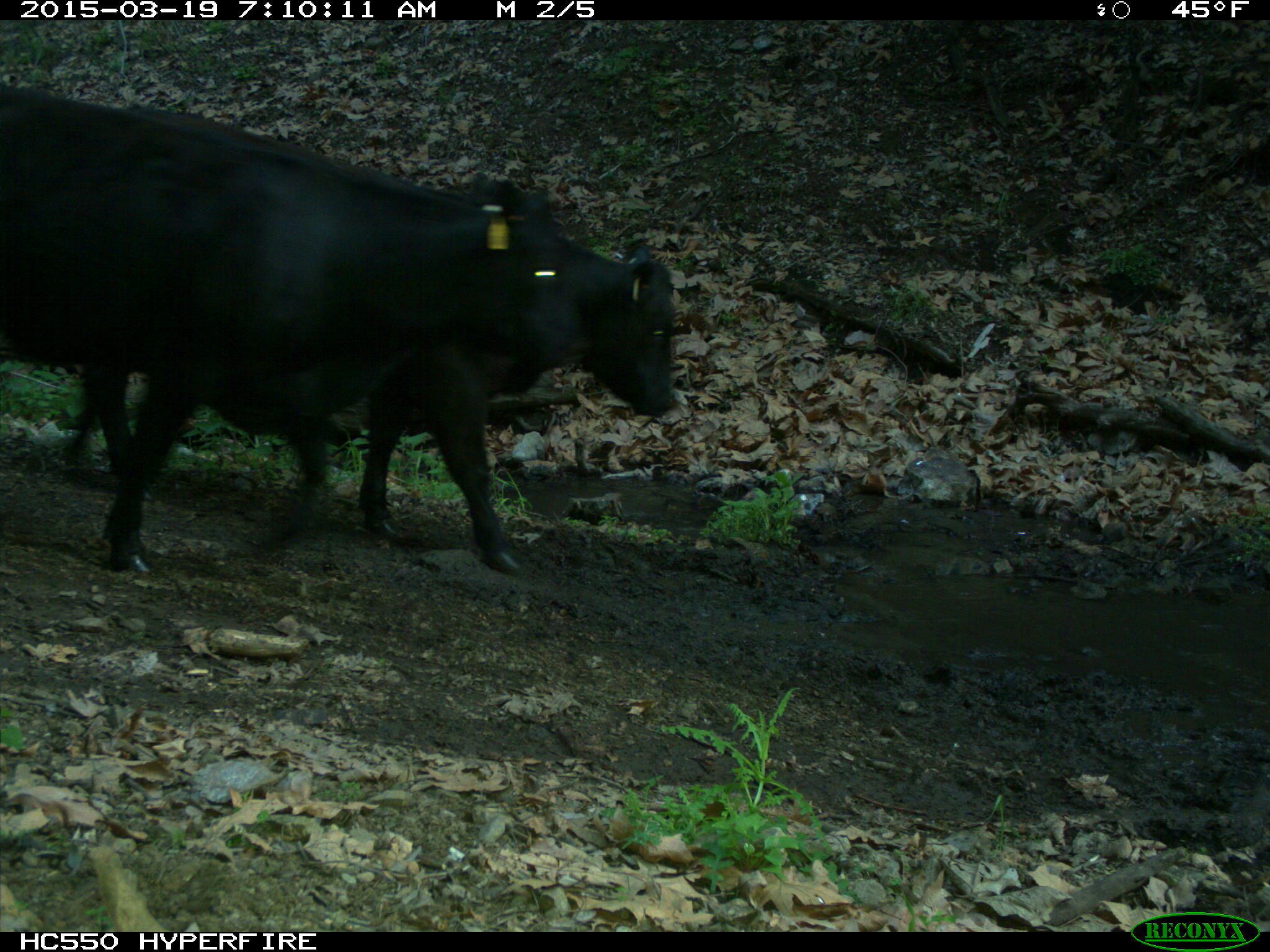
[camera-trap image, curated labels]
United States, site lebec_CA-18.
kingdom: Animalia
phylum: Chordata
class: Mammalia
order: Artiodactyla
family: Bovidae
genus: Bos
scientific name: Bos taurus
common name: domestic cow